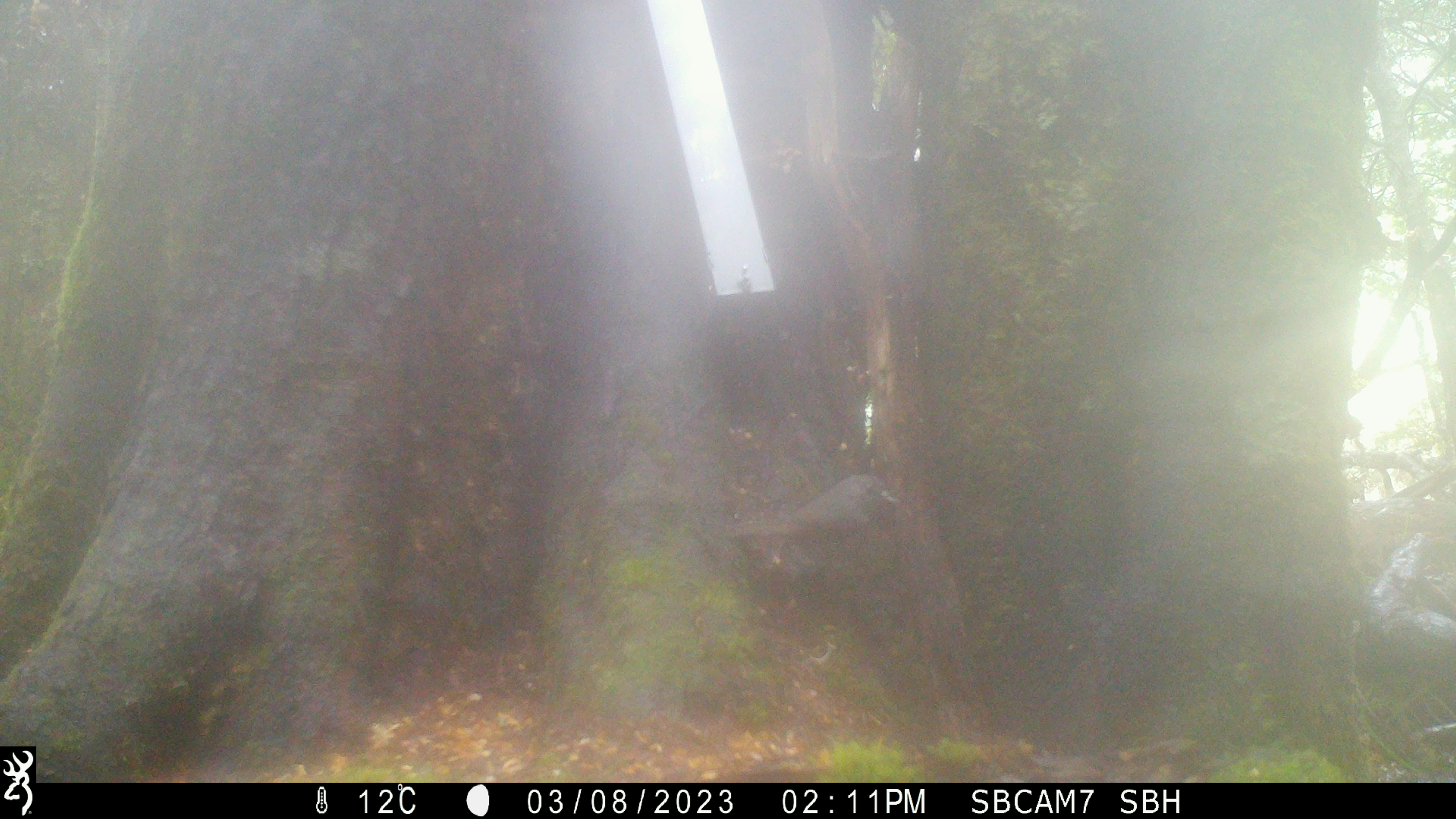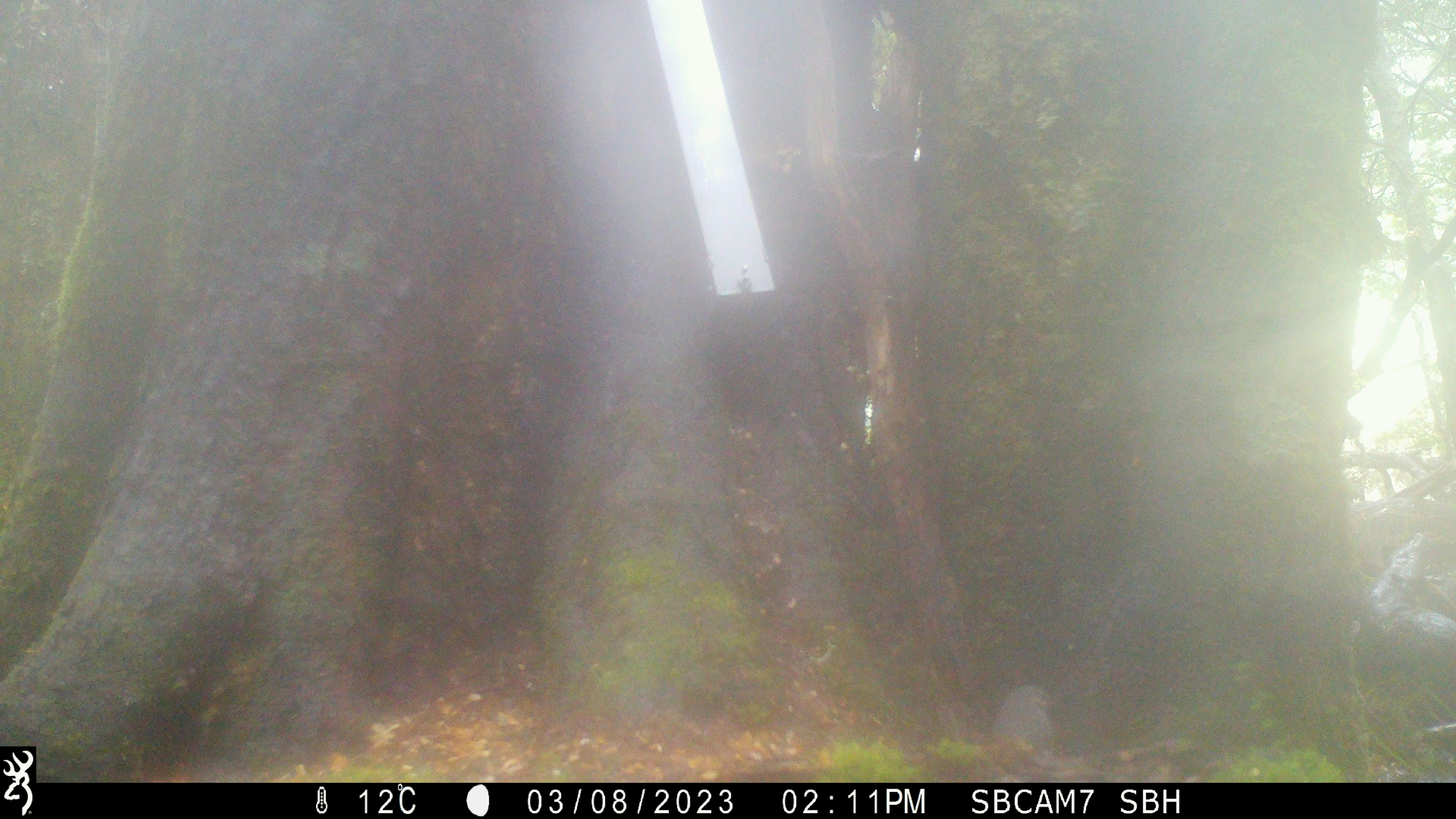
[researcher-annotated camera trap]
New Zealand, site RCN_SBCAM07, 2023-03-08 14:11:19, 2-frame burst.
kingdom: Animalia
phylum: Chordata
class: Aves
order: Passeriformes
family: Petroicidae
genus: Petroica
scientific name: Petroica australis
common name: new zealand robin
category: robin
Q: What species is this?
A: Robin (new zealand robin) (Petroica australis).